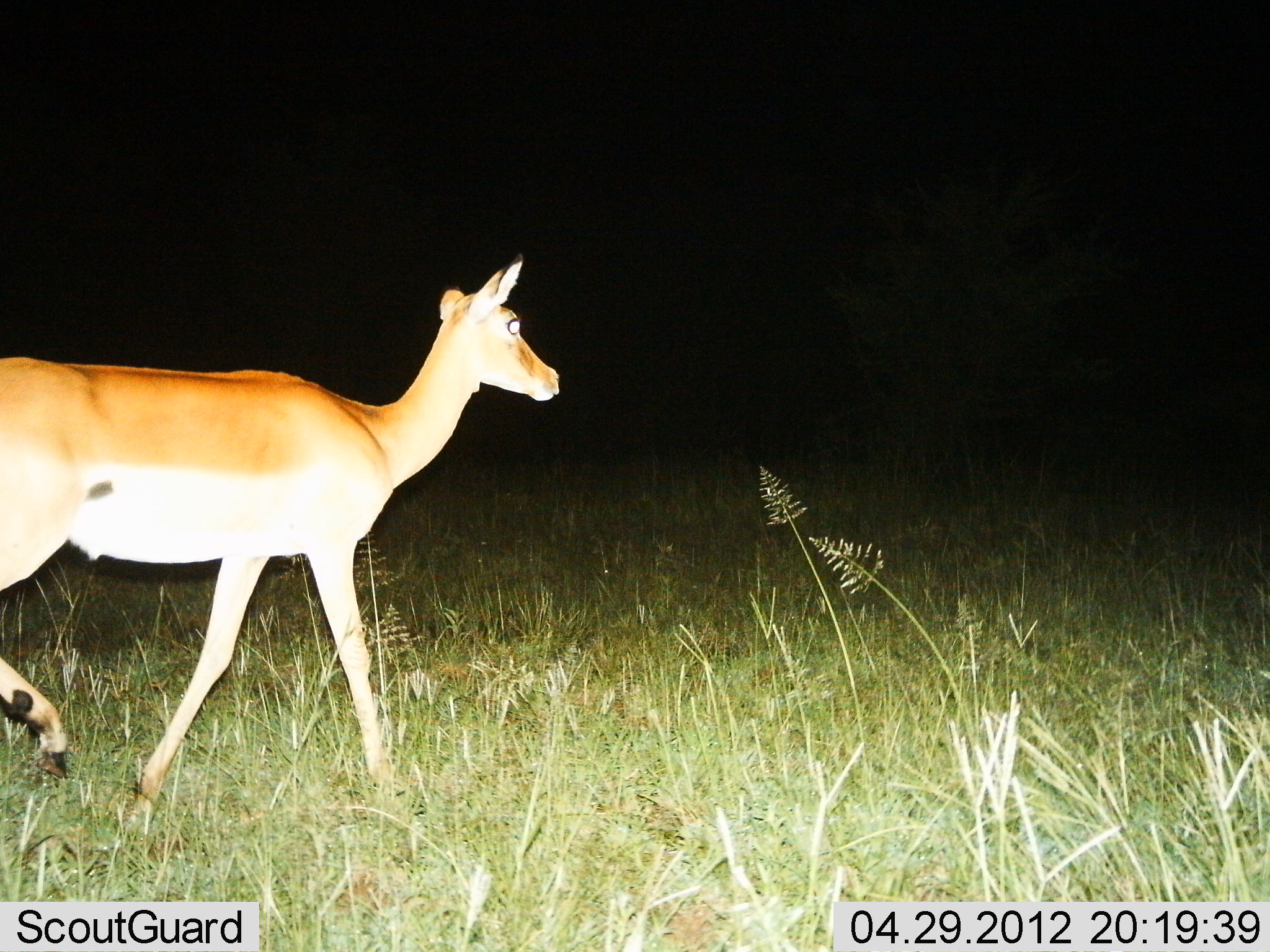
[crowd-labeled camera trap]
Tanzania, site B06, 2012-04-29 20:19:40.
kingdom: Animalia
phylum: Chordata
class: Mammalia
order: Artiodactyla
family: Bovidae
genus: Aepyceros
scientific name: Aepyceros melampus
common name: impala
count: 1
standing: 11%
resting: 0%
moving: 89%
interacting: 0%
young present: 0%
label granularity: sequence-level